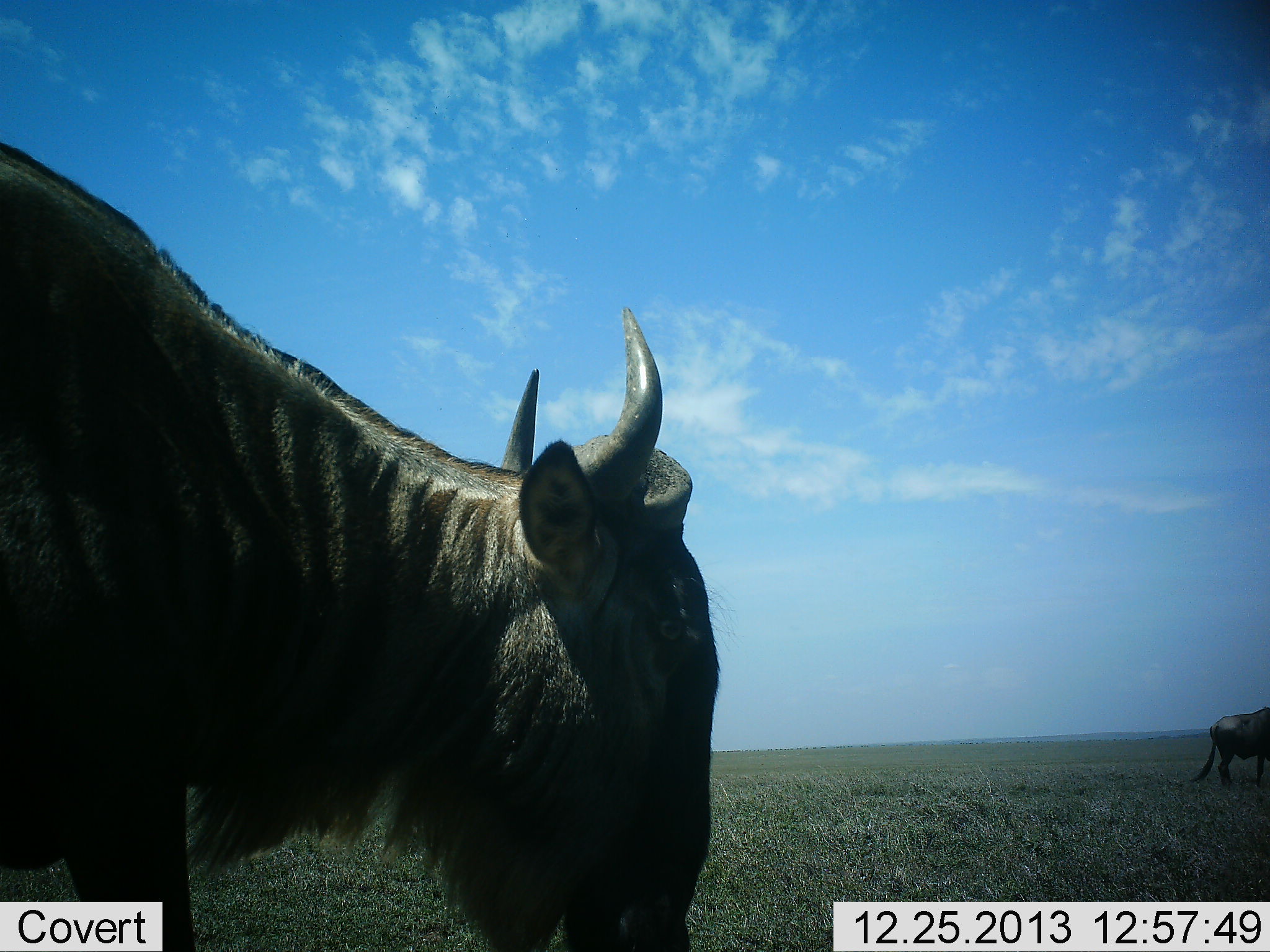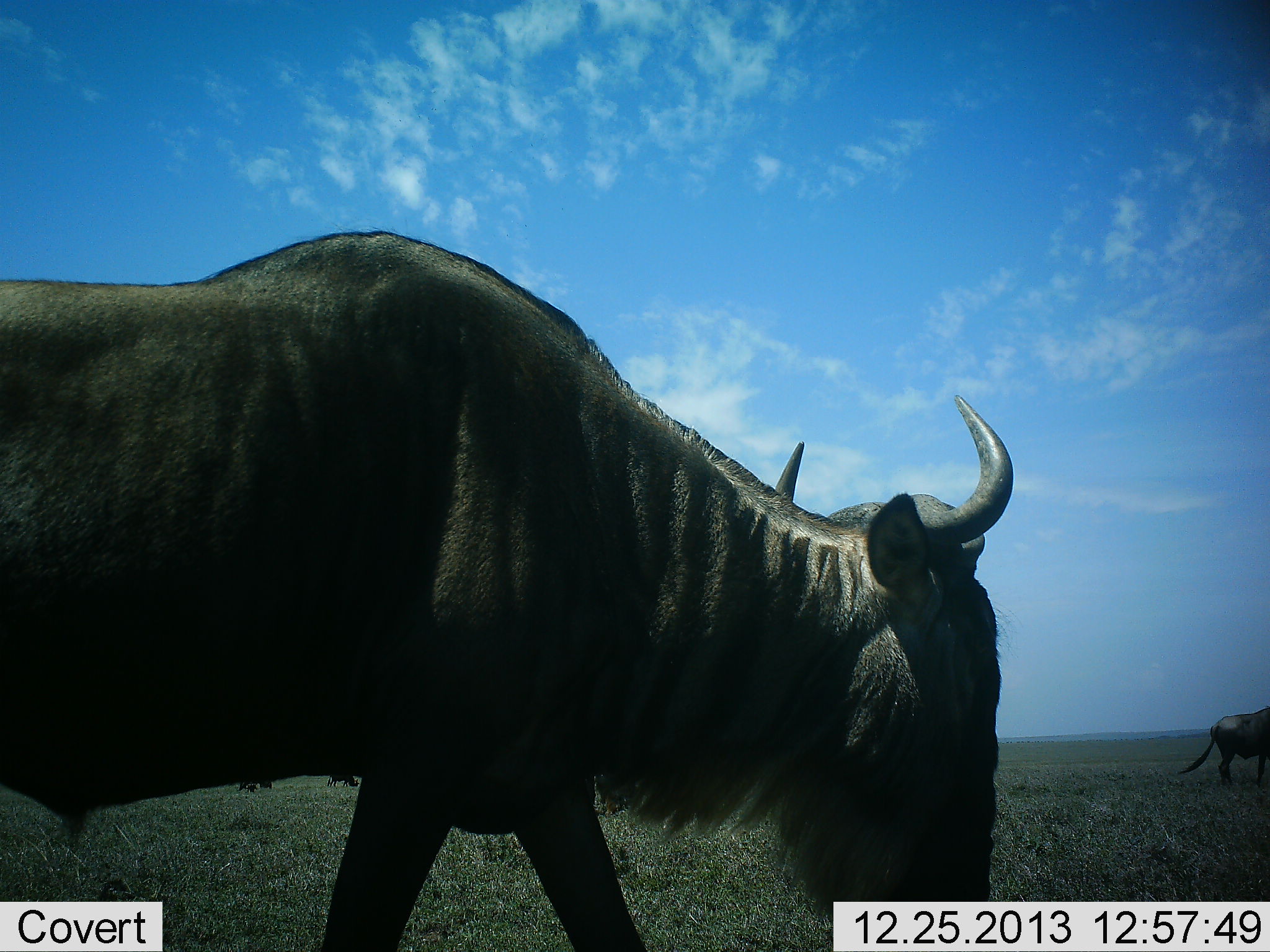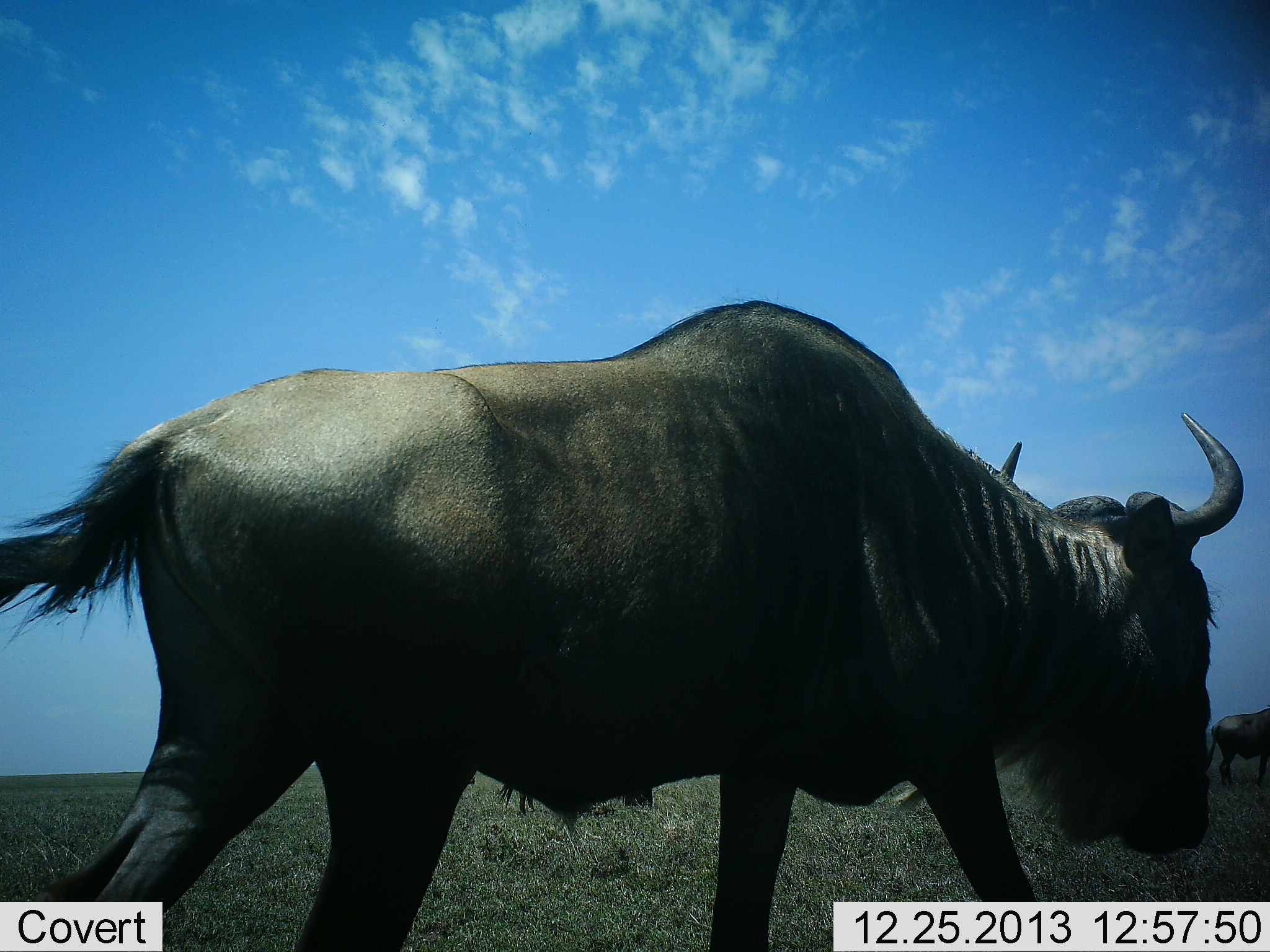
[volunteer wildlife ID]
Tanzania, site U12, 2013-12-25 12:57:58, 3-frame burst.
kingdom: Animalia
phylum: Chordata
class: Mammalia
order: Artiodactyla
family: Bovidae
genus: Connochaetes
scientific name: Connochaetes taurinus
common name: blue wildebeest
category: wildebeest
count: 2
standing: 40%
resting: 0%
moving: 100%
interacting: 0%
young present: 0%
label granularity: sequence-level